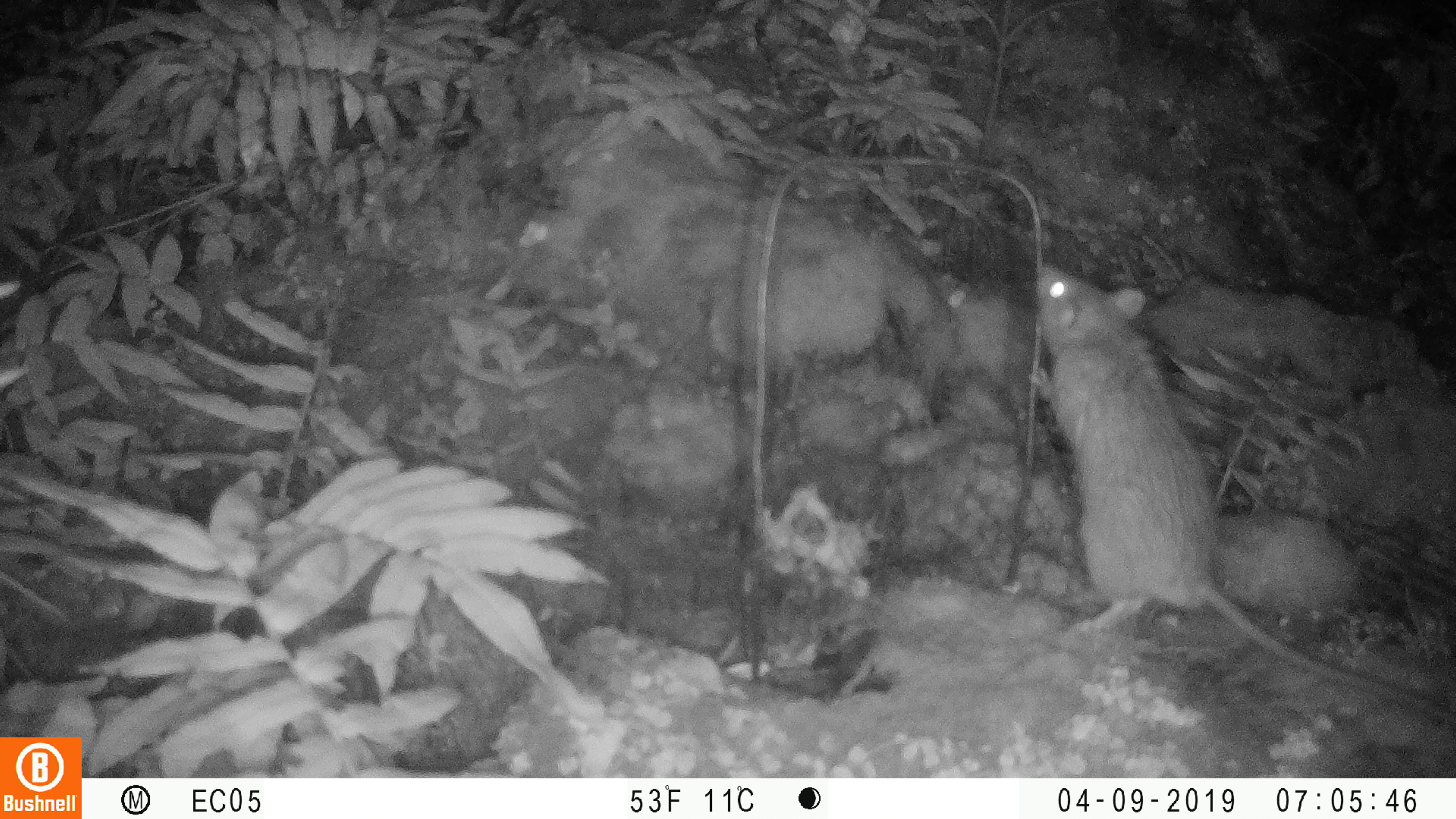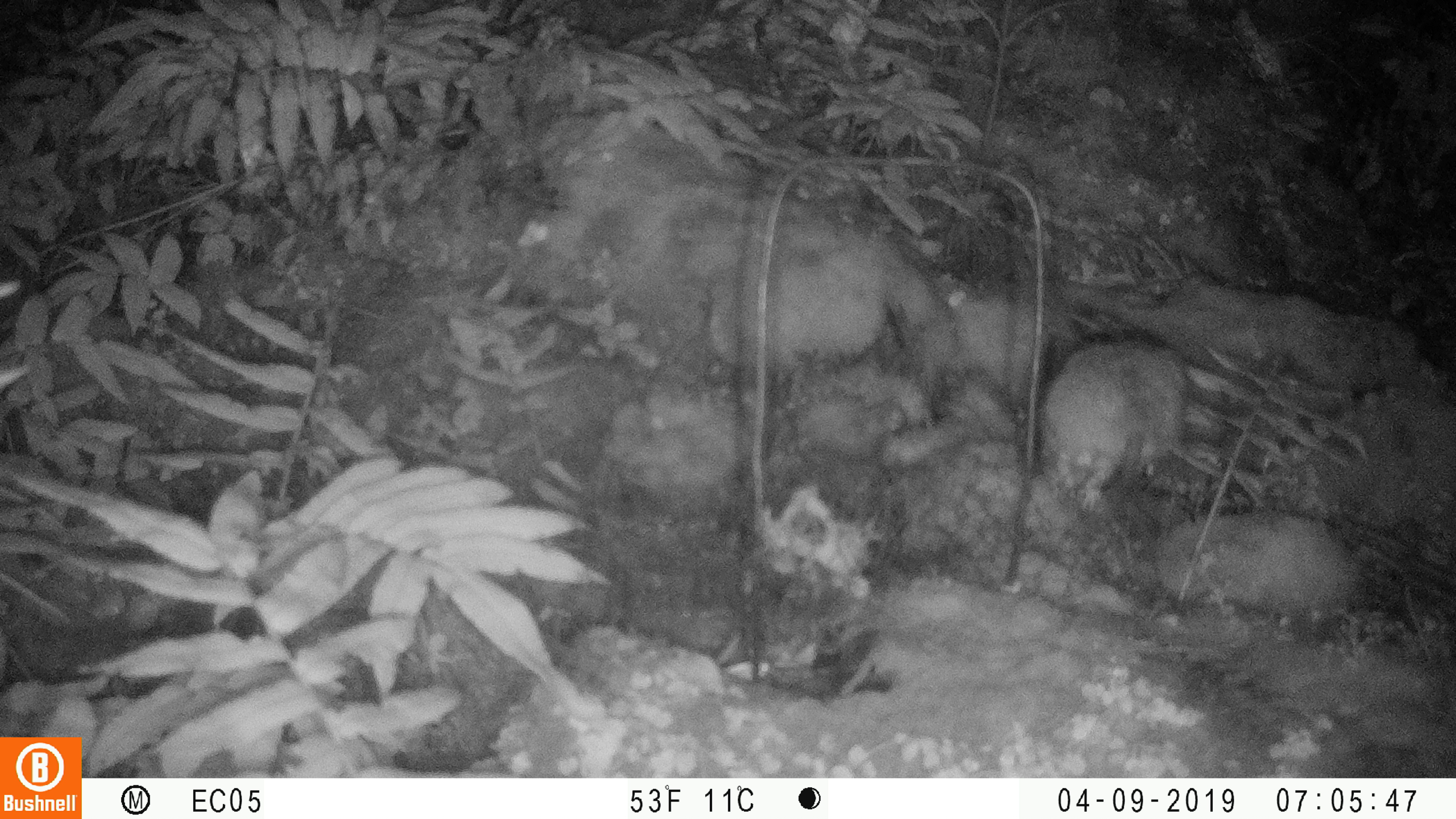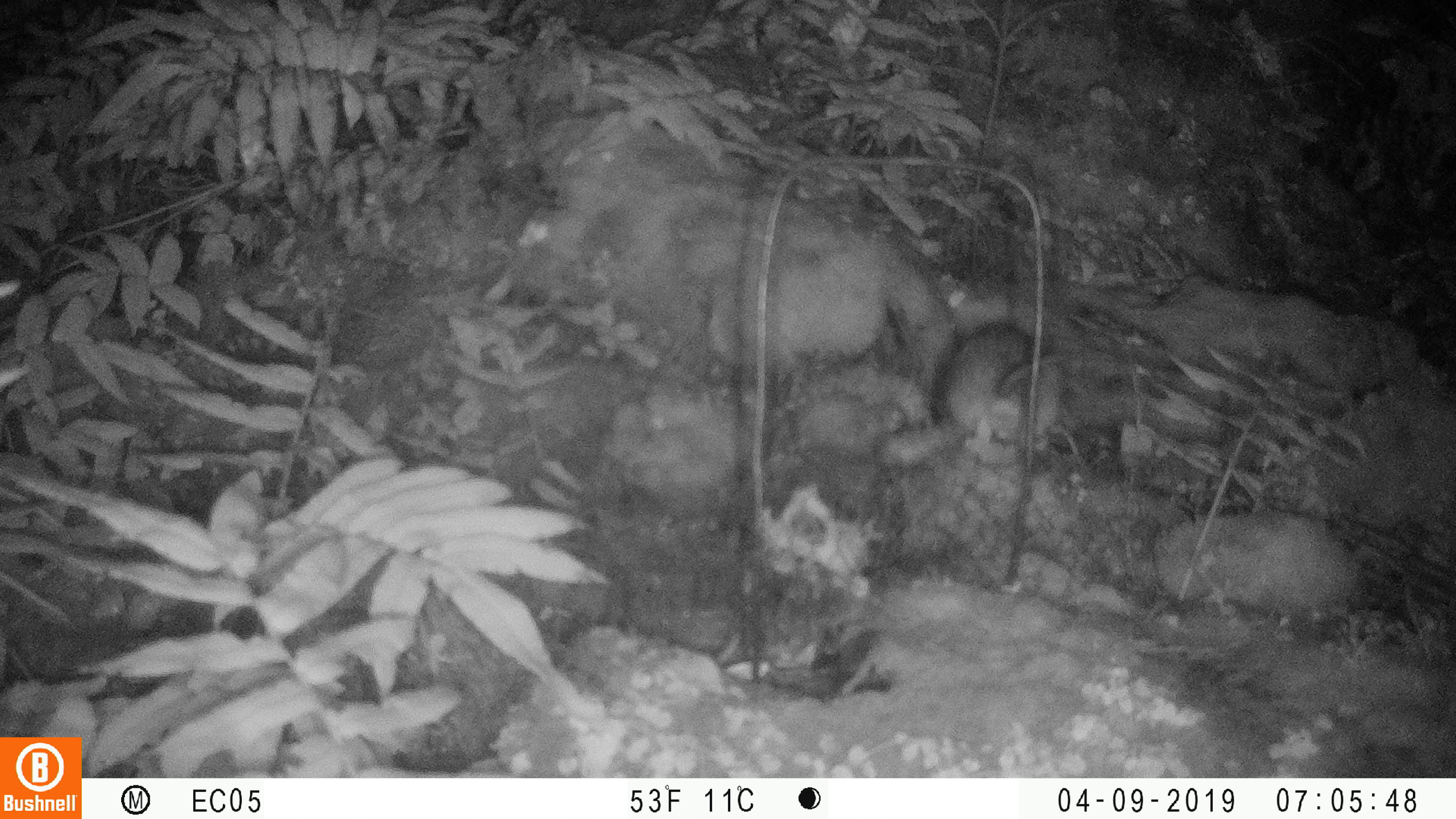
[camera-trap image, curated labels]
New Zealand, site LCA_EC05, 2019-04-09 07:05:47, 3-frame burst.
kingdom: Animalia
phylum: Chordata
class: Mammalia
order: Rodentia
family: Muridae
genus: Rattus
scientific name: Rattus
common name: rat